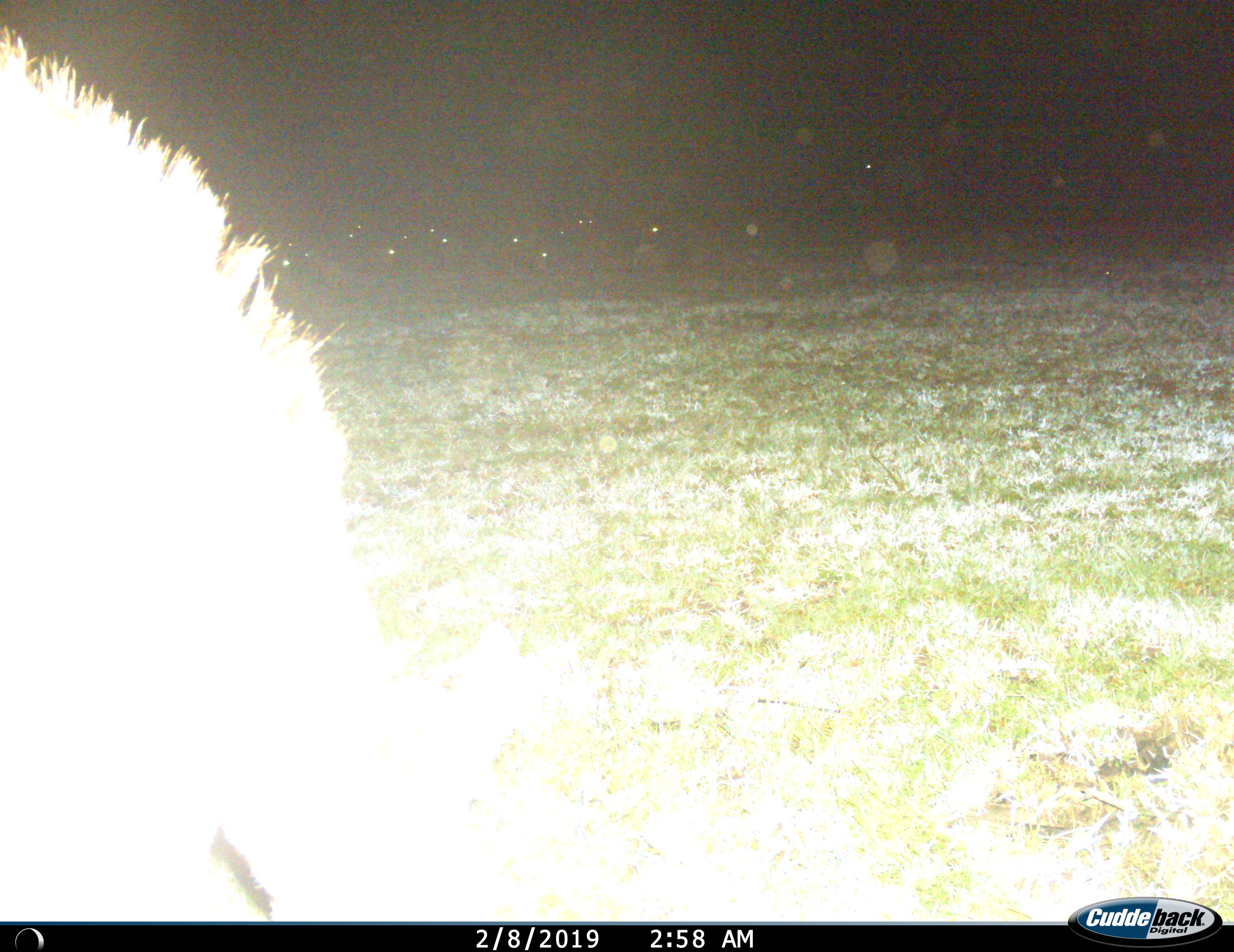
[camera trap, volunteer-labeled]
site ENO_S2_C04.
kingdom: Animalia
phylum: Chordata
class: Mammalia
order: Artiodactyla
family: Bovidae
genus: Connochaetes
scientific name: Connochaetes taurinus taurinus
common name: blue wildebeest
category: wildebeestblue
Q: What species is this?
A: Wildebeestblue (blue wildebeest) (Connochaetes taurinus taurinus).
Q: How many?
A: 11-50.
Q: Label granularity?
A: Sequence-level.